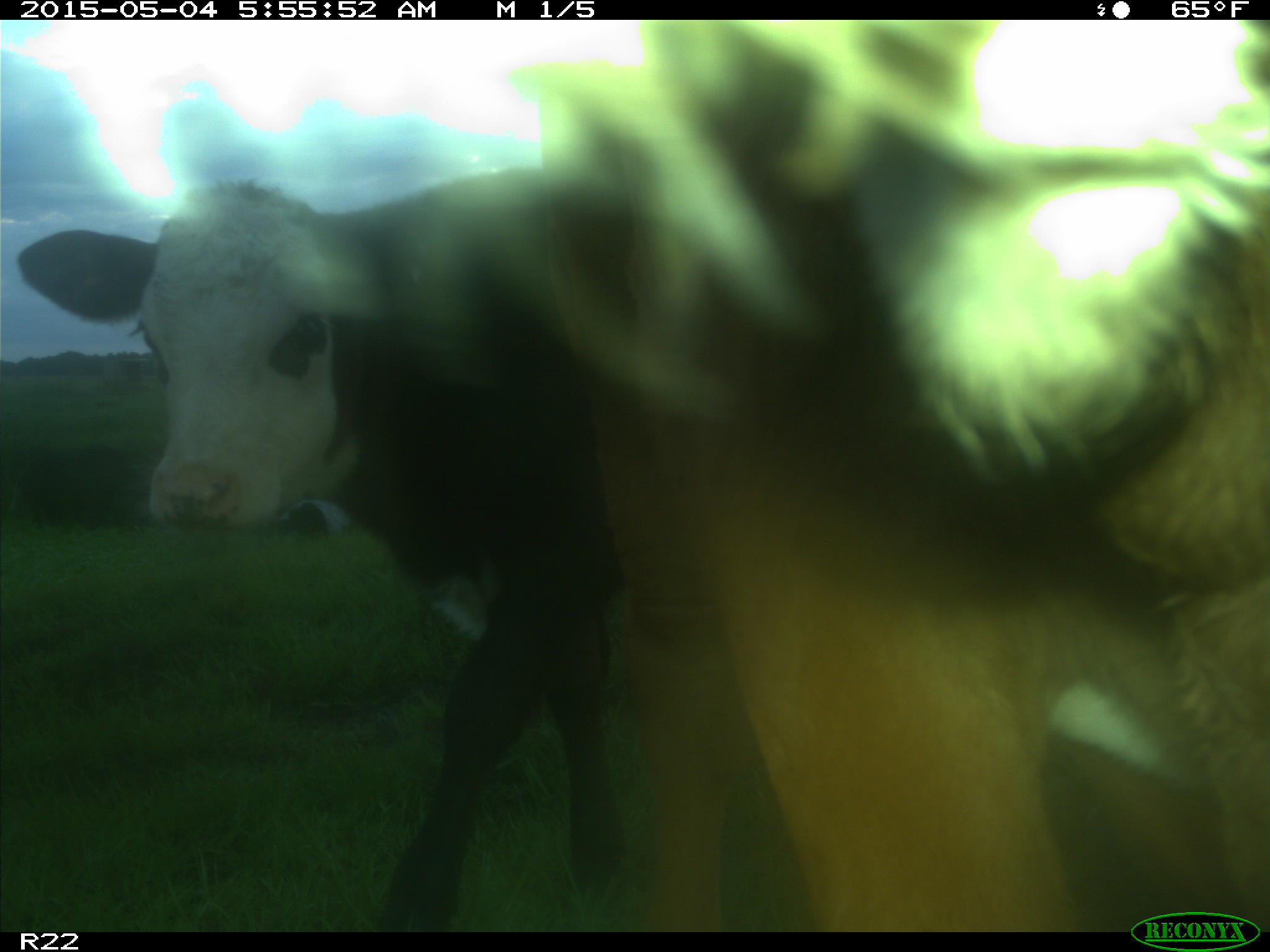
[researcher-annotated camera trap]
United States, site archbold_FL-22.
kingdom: Animalia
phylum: Chordata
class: Mammalia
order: Artiodactyla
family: Bovidae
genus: Bos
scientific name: Bos taurus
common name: domestic cow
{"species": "Bos taurus (domestic cow)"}